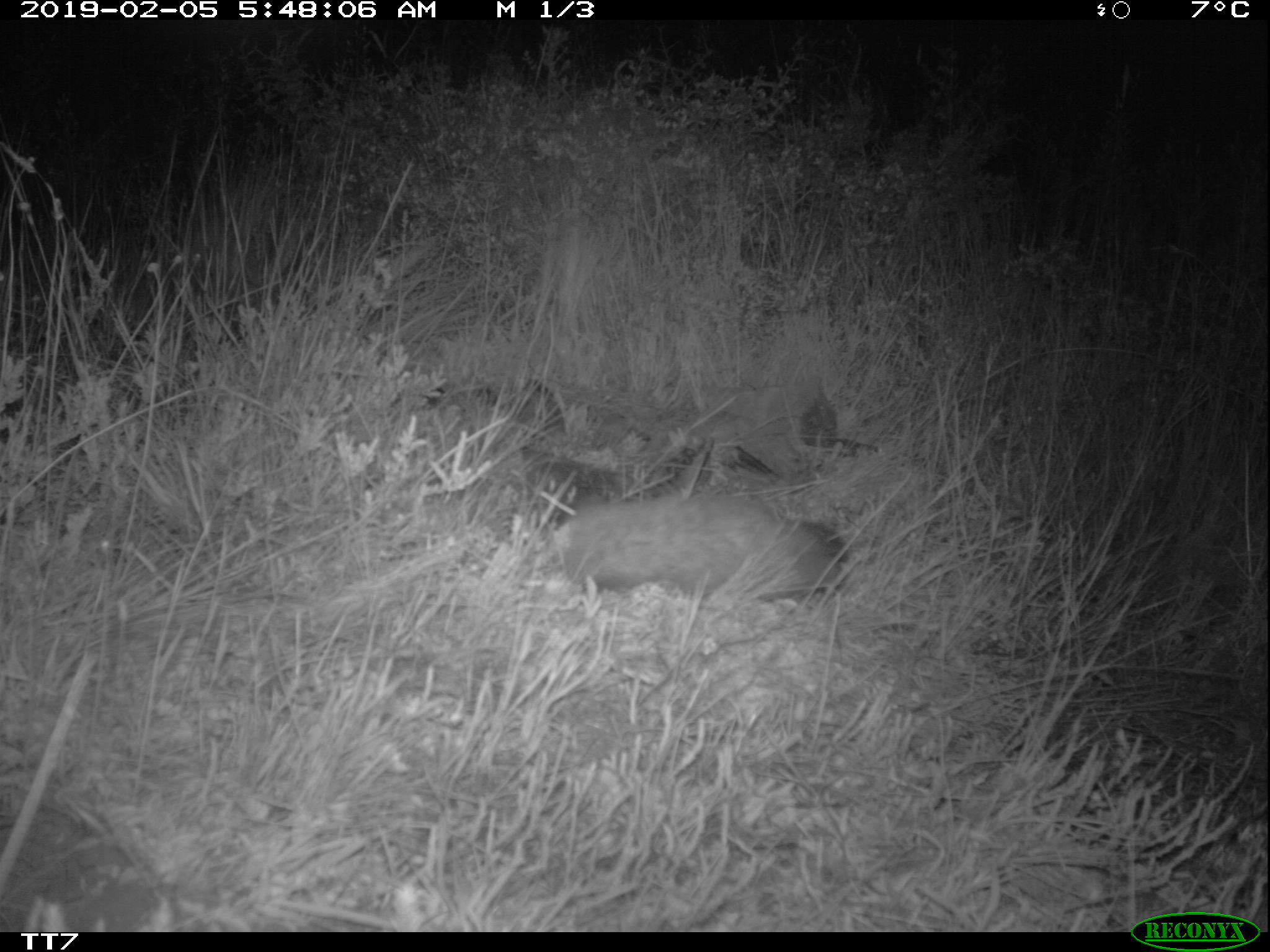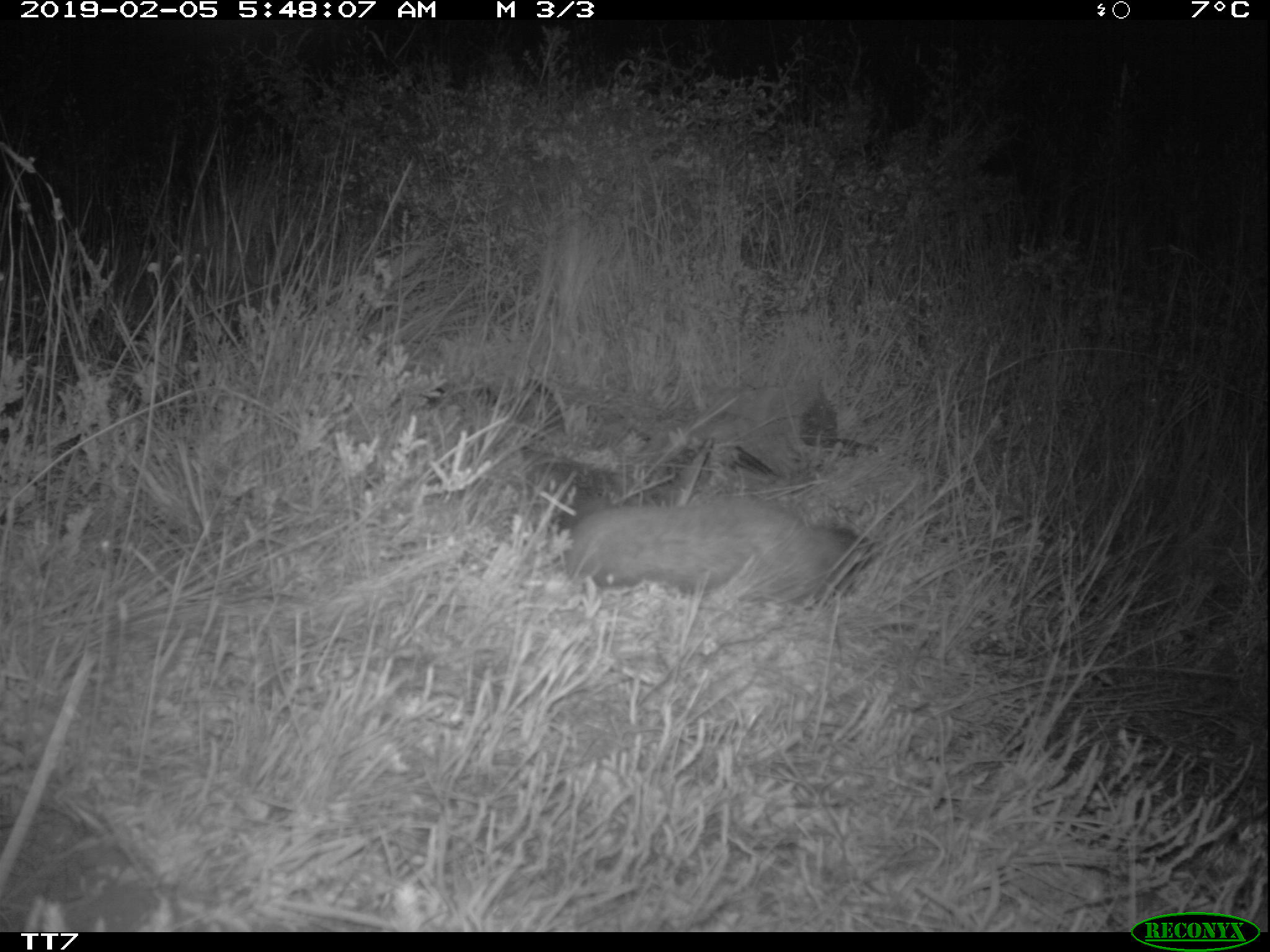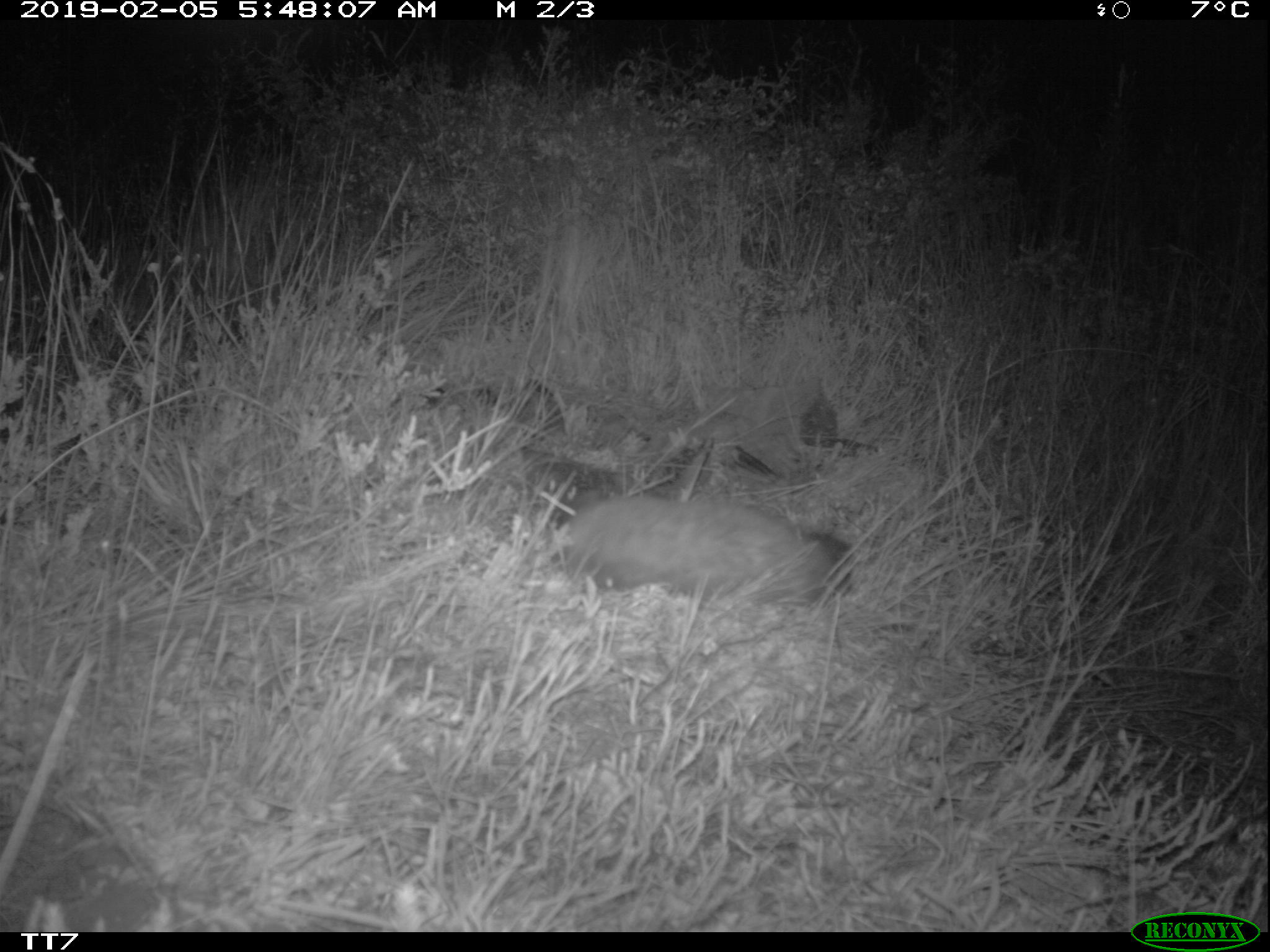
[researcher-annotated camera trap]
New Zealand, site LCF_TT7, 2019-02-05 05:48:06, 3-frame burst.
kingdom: Animalia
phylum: Chordata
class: Mammalia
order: Carnivora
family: Mustelidae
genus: Mustela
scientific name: Mustela furo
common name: ferret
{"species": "ferret (Mustela furo)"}